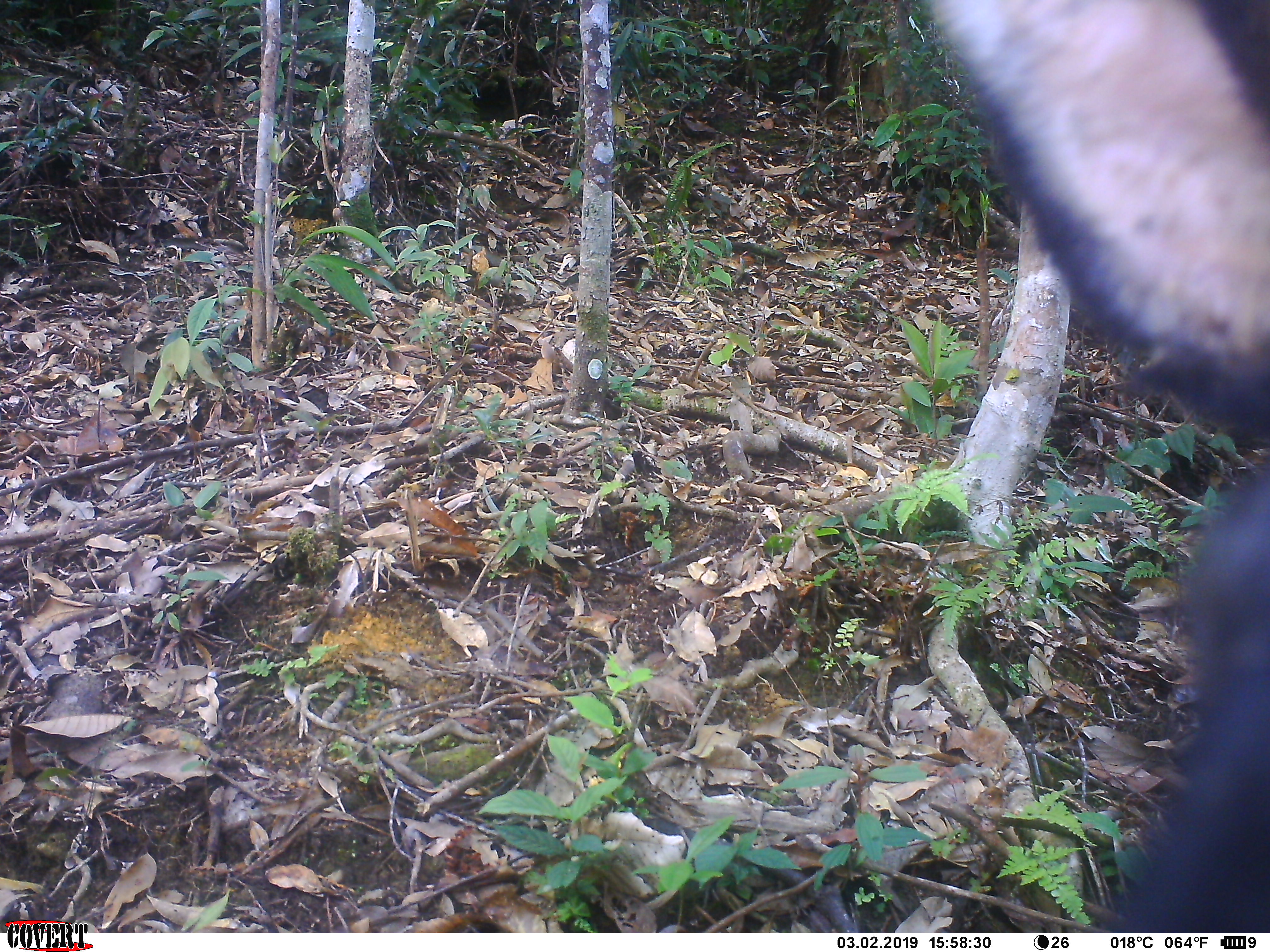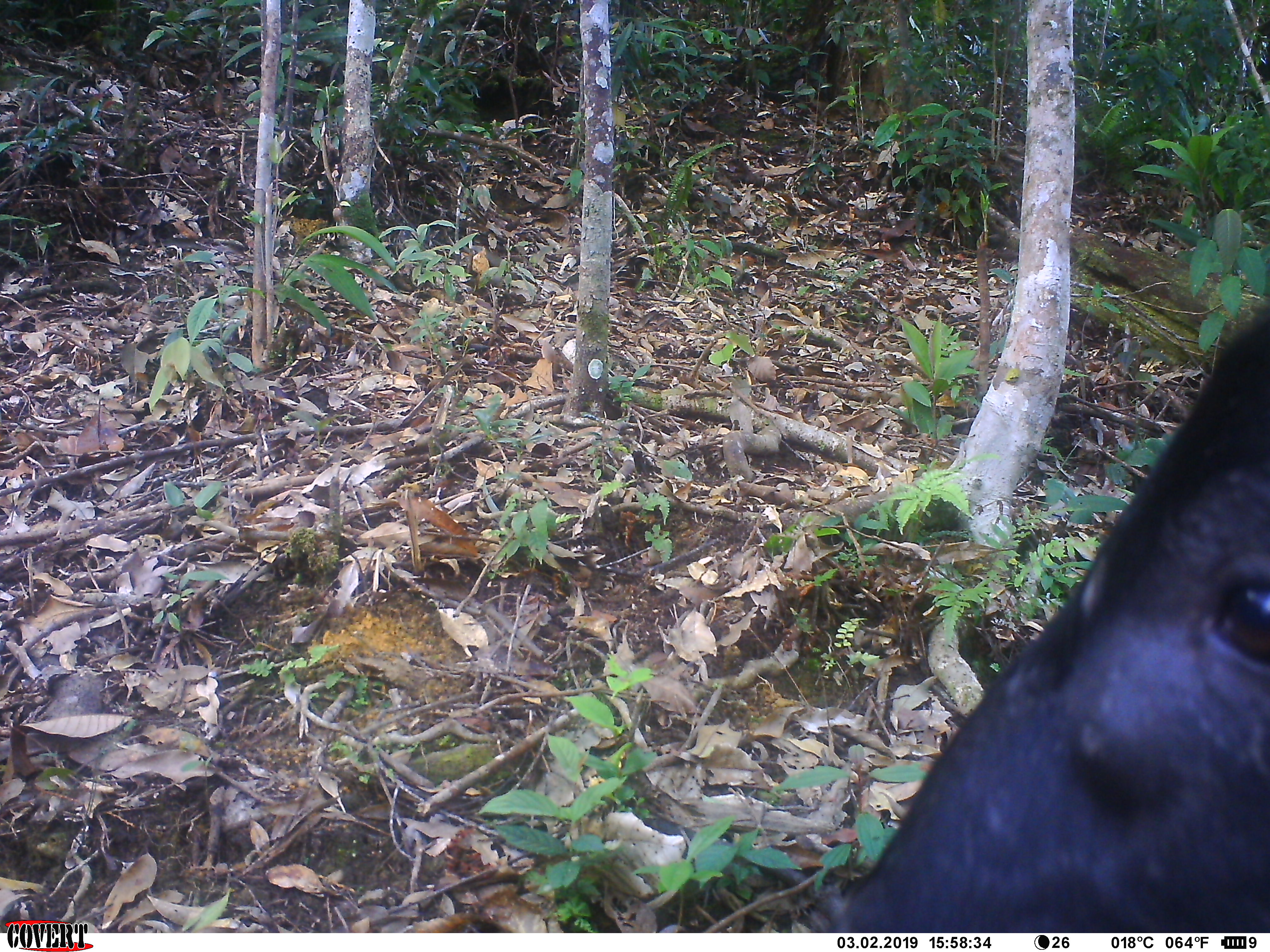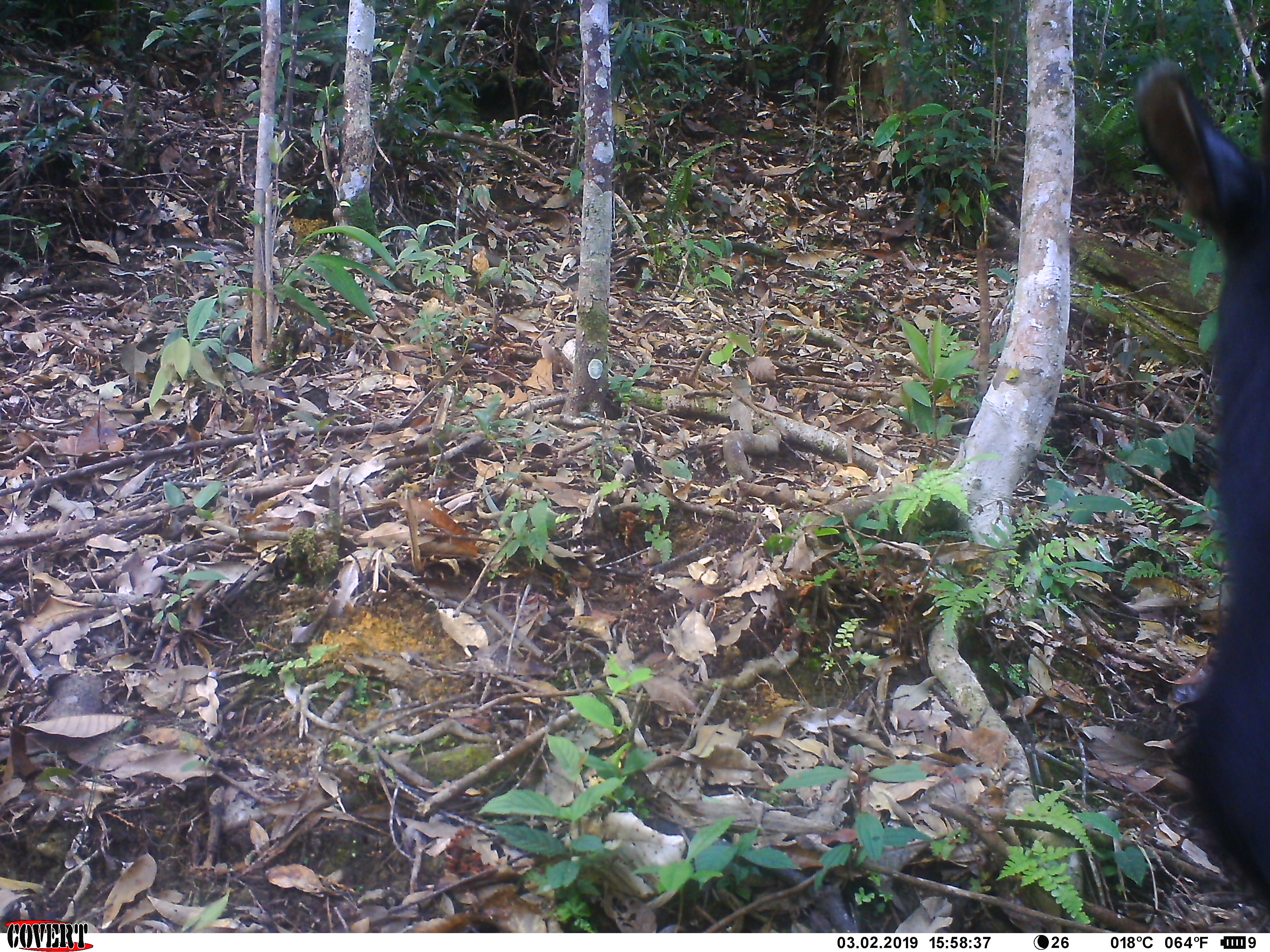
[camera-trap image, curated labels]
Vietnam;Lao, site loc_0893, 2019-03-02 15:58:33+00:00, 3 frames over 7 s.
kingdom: Animalia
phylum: Chordata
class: Mammalia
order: Artiodactyla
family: Bovidae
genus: Capricornis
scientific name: Capricornis sumatraensis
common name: chinese serow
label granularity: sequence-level